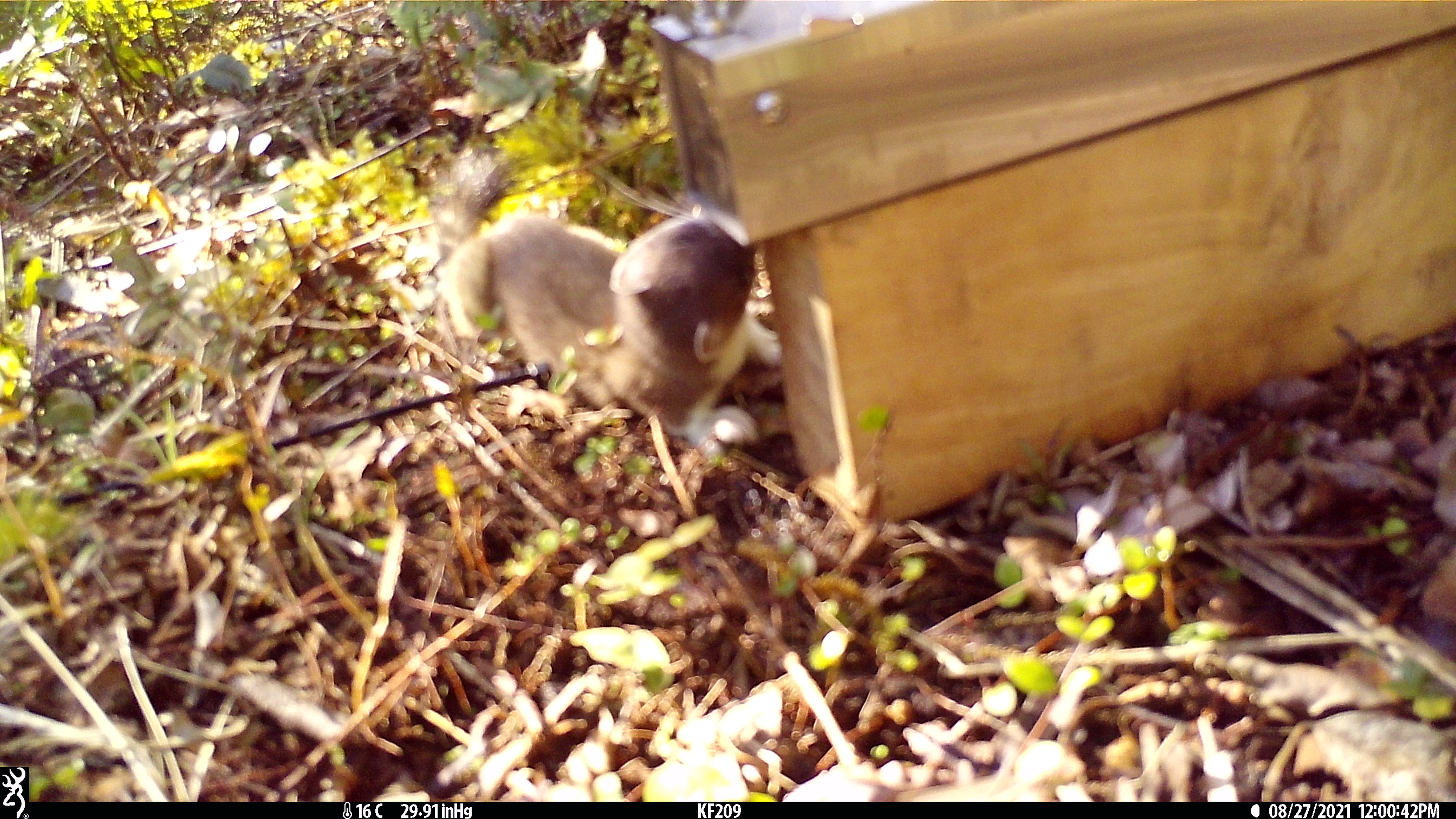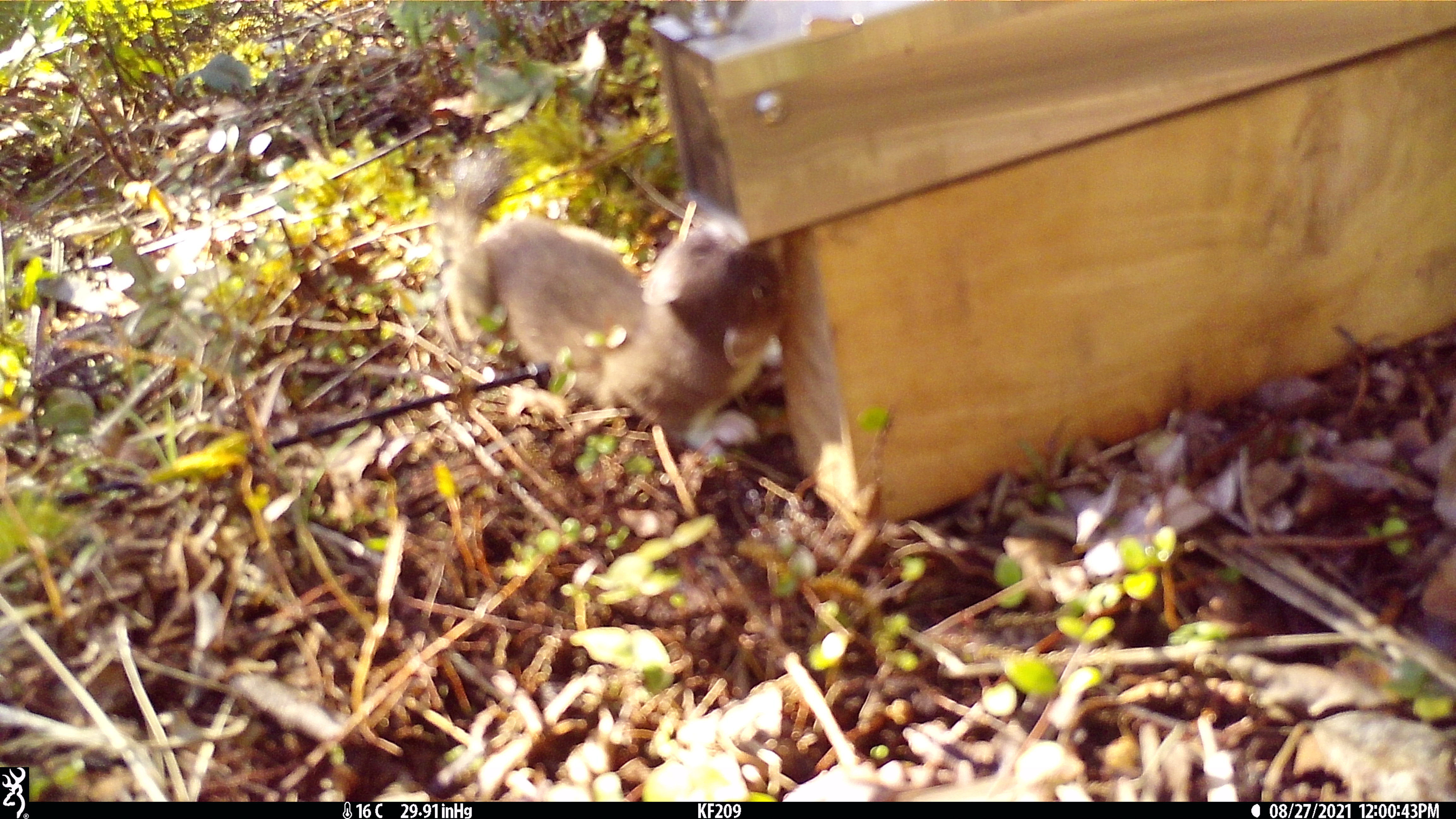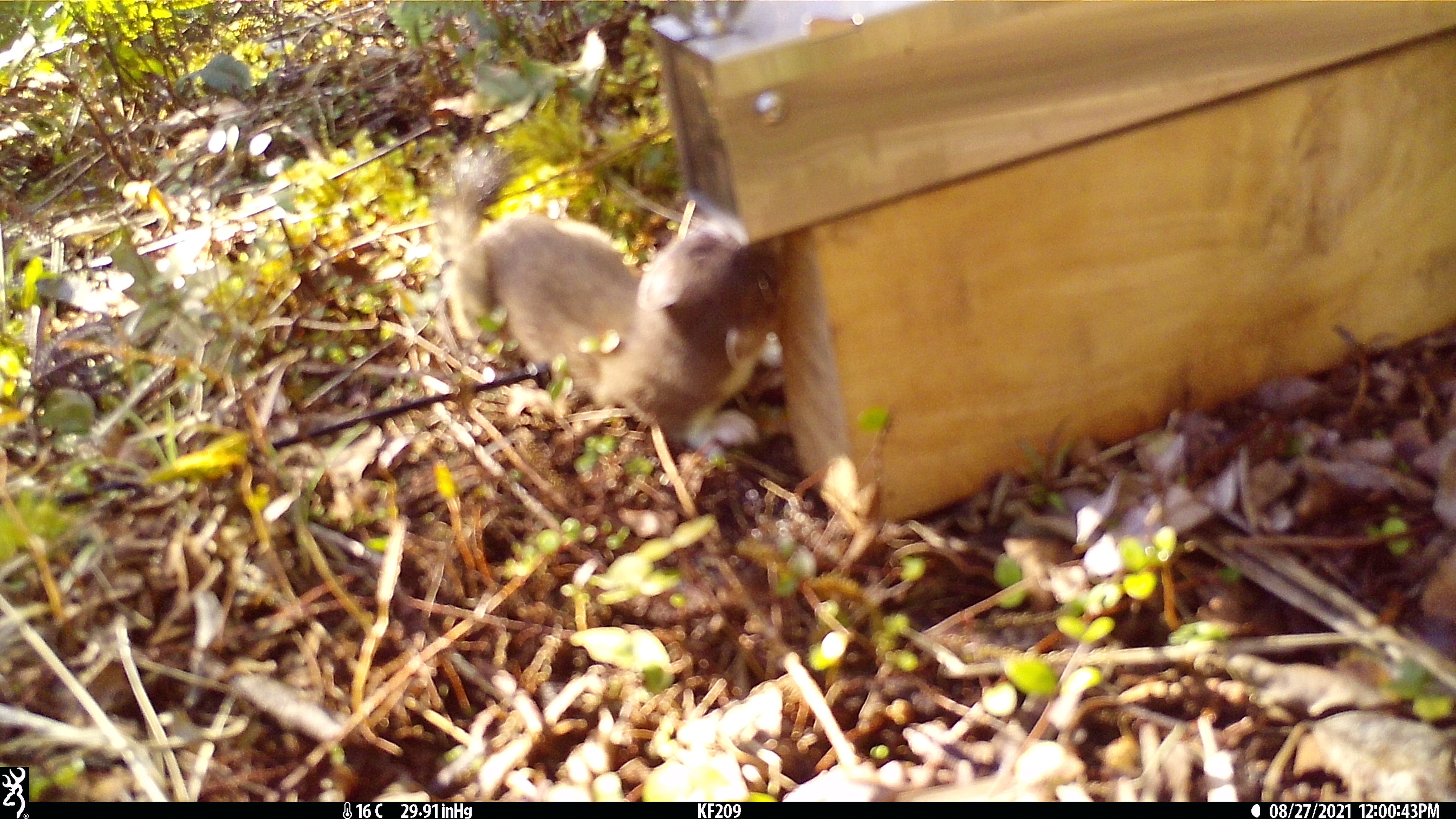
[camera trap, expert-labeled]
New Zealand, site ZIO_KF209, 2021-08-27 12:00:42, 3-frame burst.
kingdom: Animalia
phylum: Chordata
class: Mammalia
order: Carnivora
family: Mustelidae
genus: Mustela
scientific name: Mustela erminea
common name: stoat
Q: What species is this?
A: Stoat (Mustela erminea).